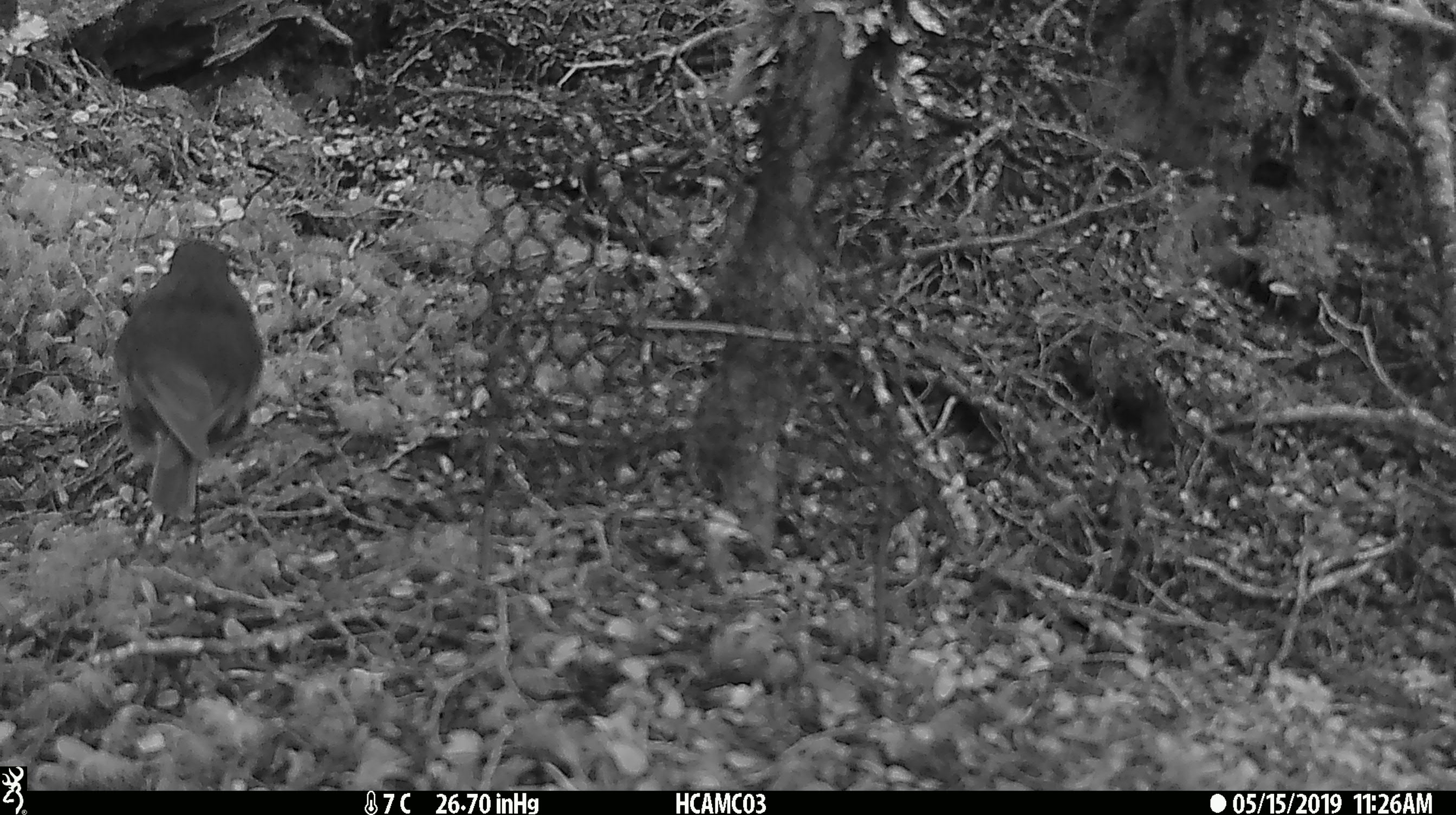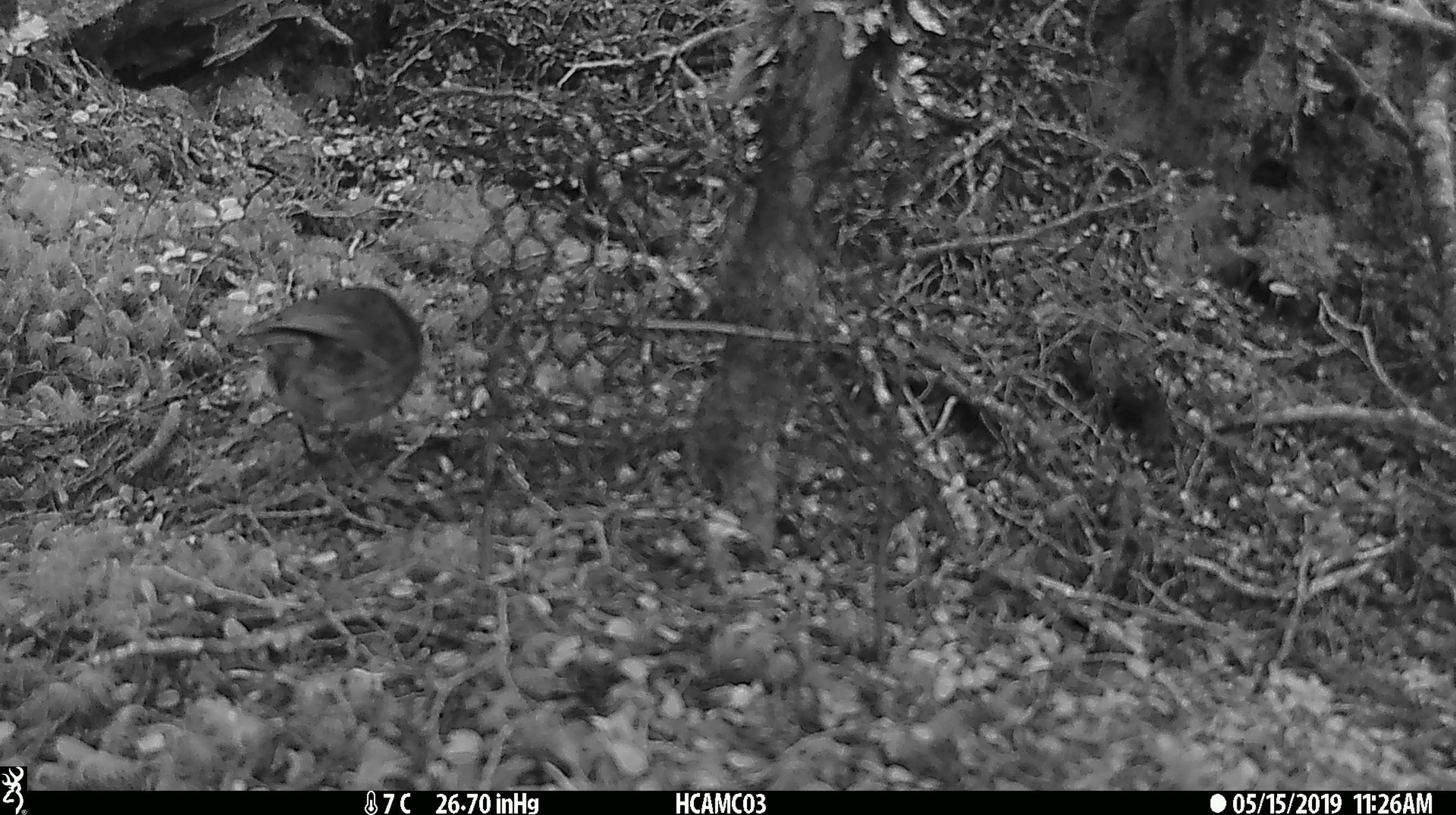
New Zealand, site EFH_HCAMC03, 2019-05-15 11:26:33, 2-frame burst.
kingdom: Animalia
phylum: Chordata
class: Aves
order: Passeriformes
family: Petroicidae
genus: Petroica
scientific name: Petroica australis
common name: new zealand robin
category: robin